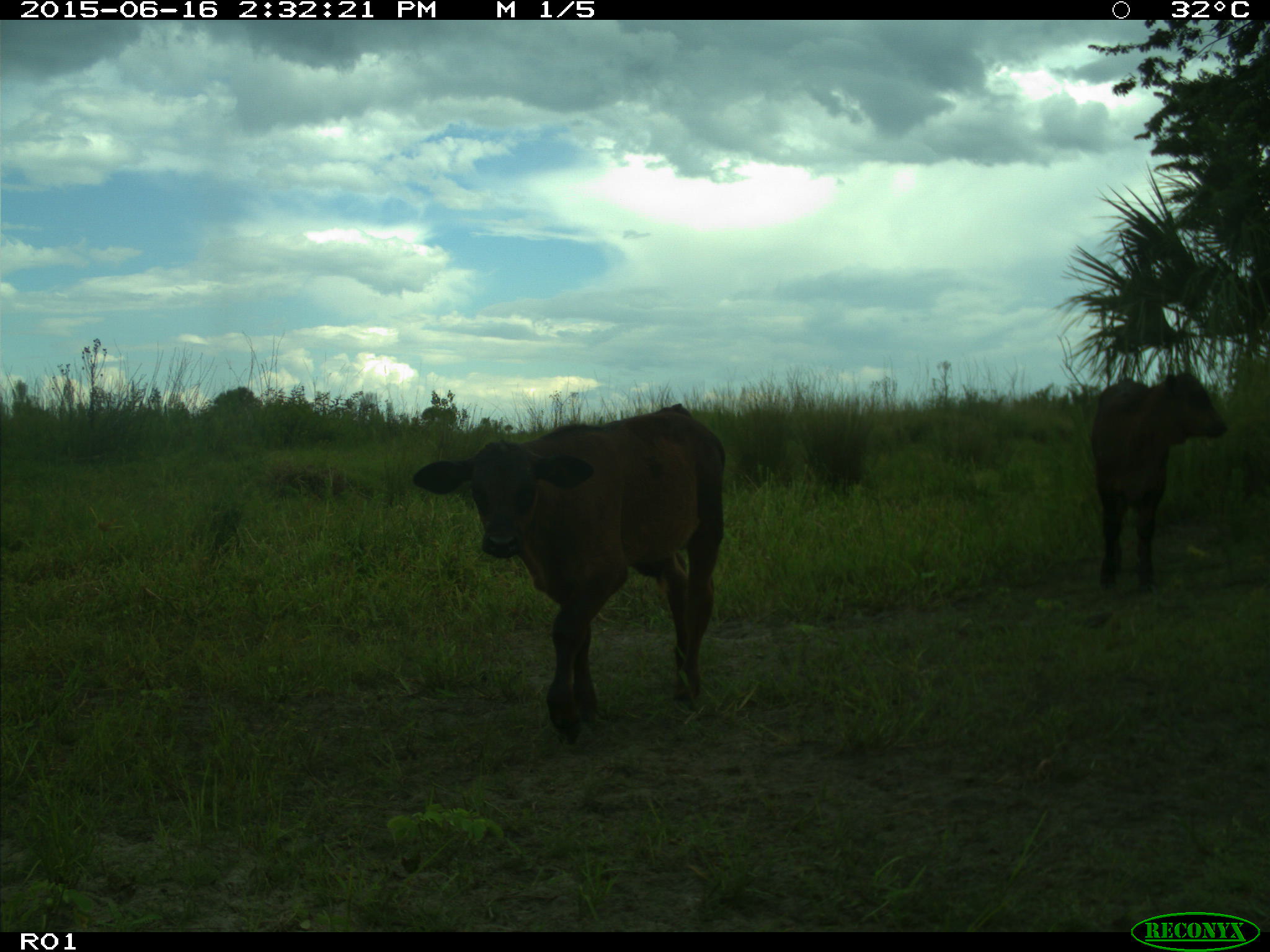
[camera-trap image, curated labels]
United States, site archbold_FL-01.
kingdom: Animalia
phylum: Chordata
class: Mammalia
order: Artiodactyla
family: Bovidae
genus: Bos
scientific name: Bos taurus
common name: domestic cow